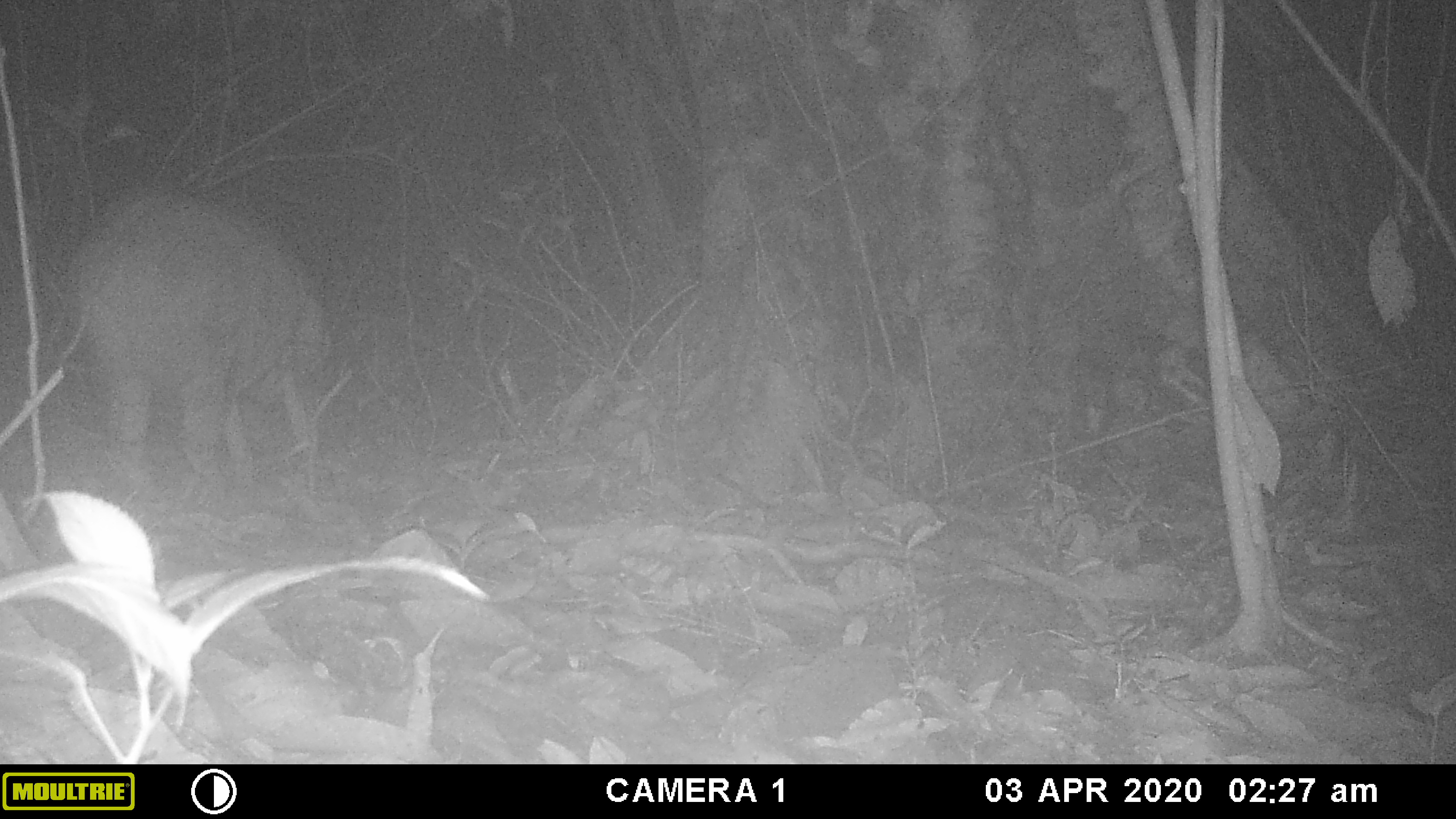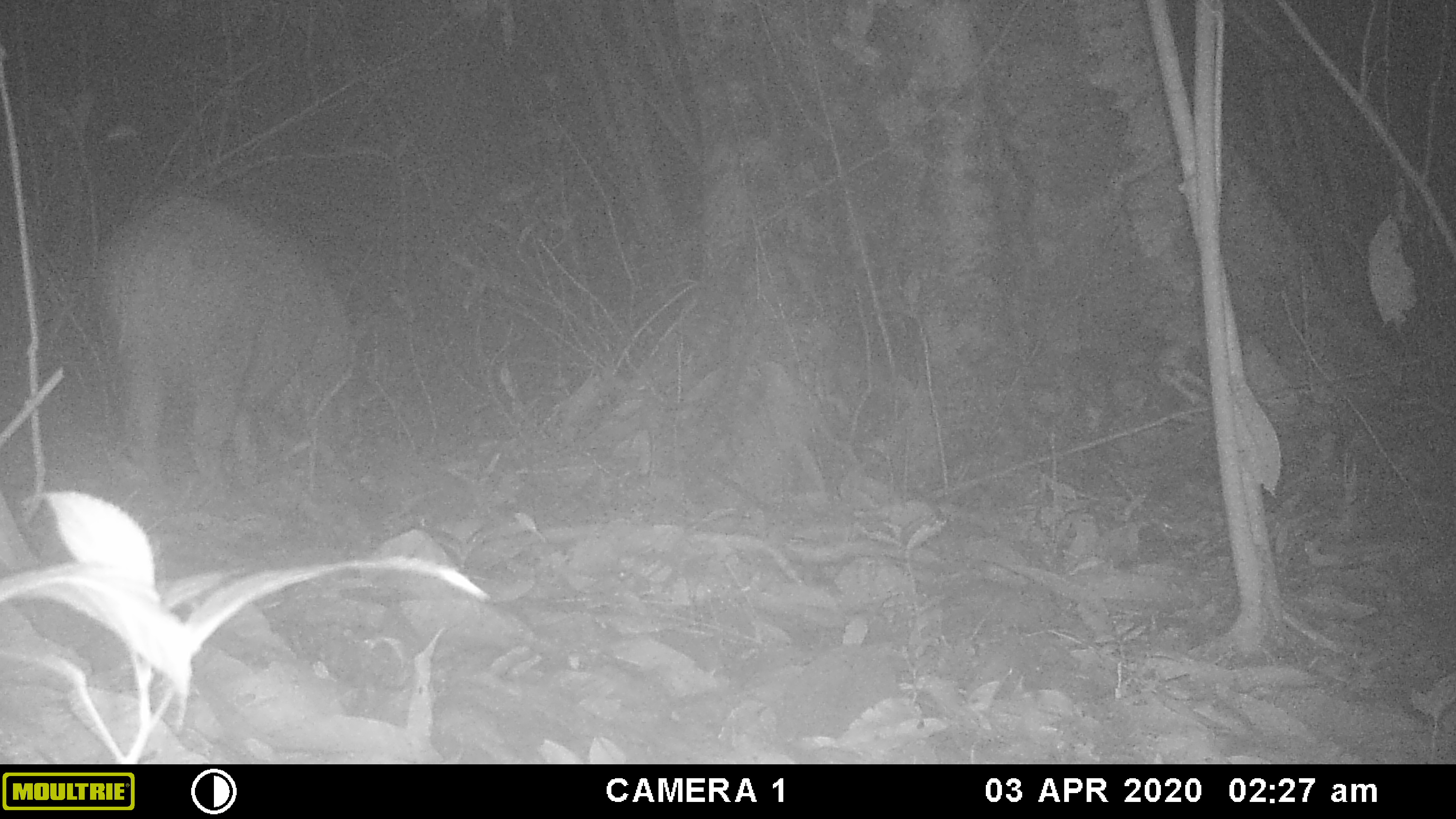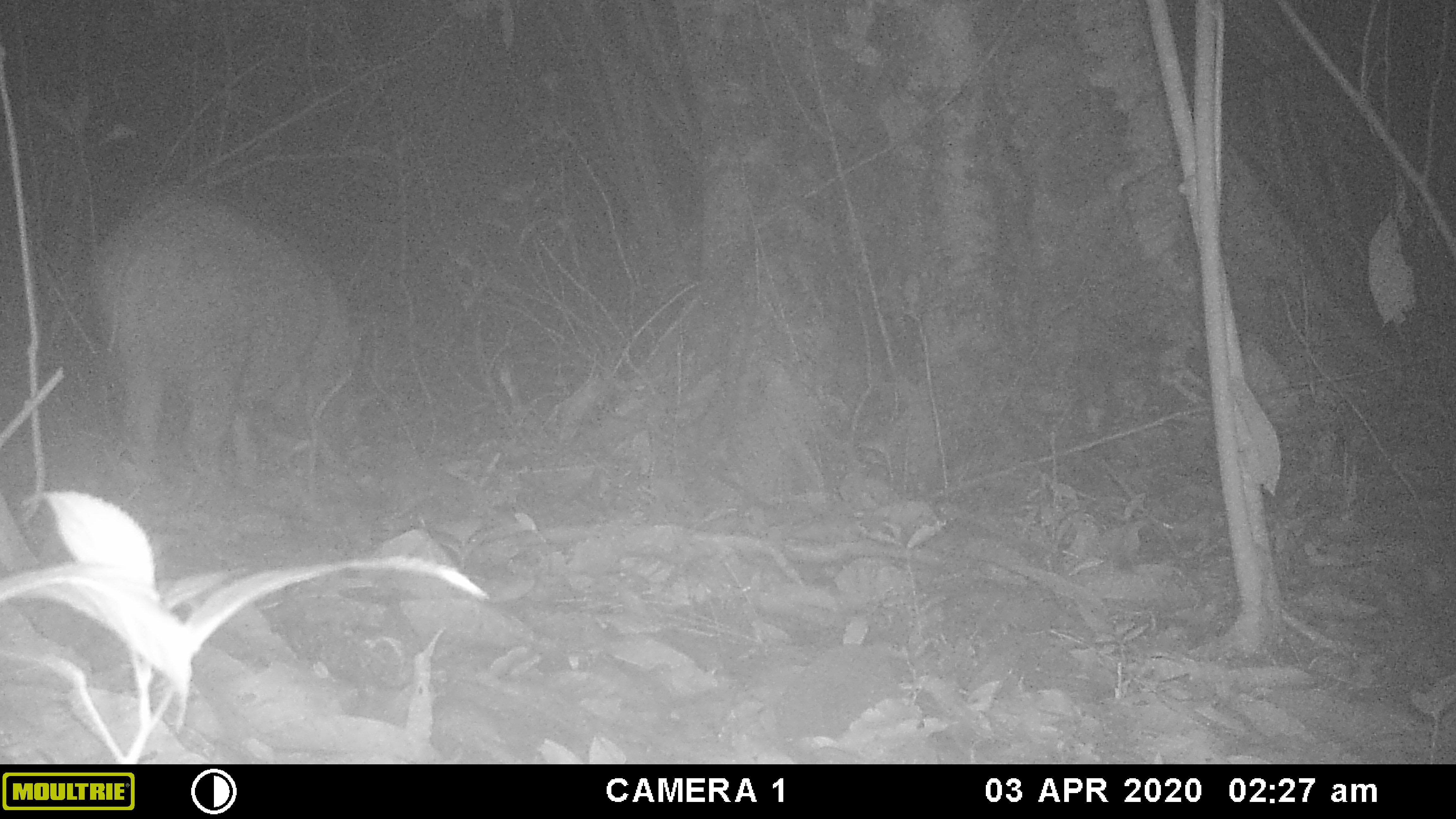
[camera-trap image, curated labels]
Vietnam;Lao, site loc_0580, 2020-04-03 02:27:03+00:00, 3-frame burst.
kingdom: Animalia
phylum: Chordata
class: Mammalia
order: Artiodactyla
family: Suidae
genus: Sus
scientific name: Sus scrofa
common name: eurasian wild pig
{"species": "eurasian wild pig (Sus scrofa)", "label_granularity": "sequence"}